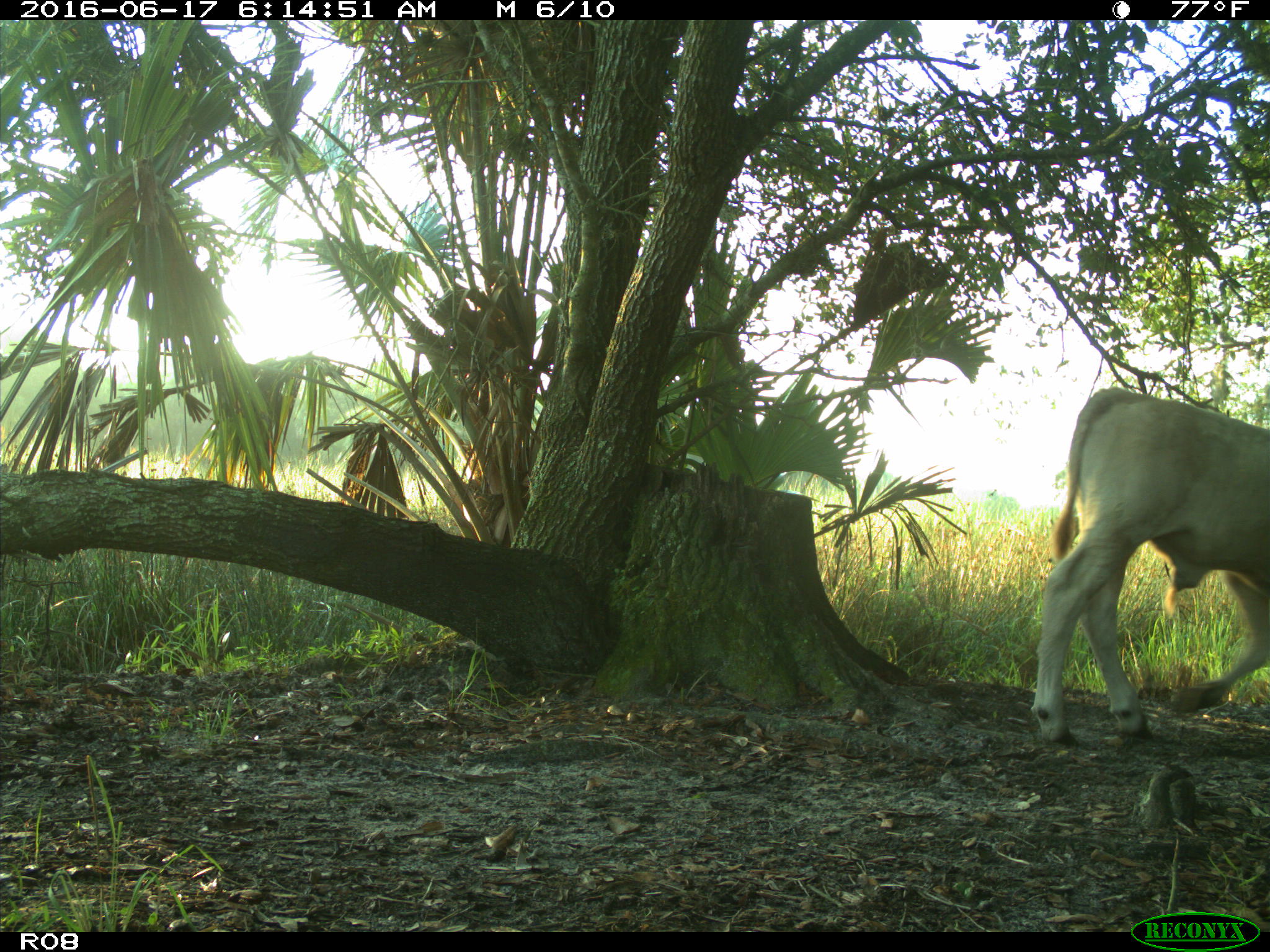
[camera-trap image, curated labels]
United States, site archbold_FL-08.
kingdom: Animalia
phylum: Chordata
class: Mammalia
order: Artiodactyla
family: Bovidae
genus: Bos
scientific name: Bos taurus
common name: domestic cow